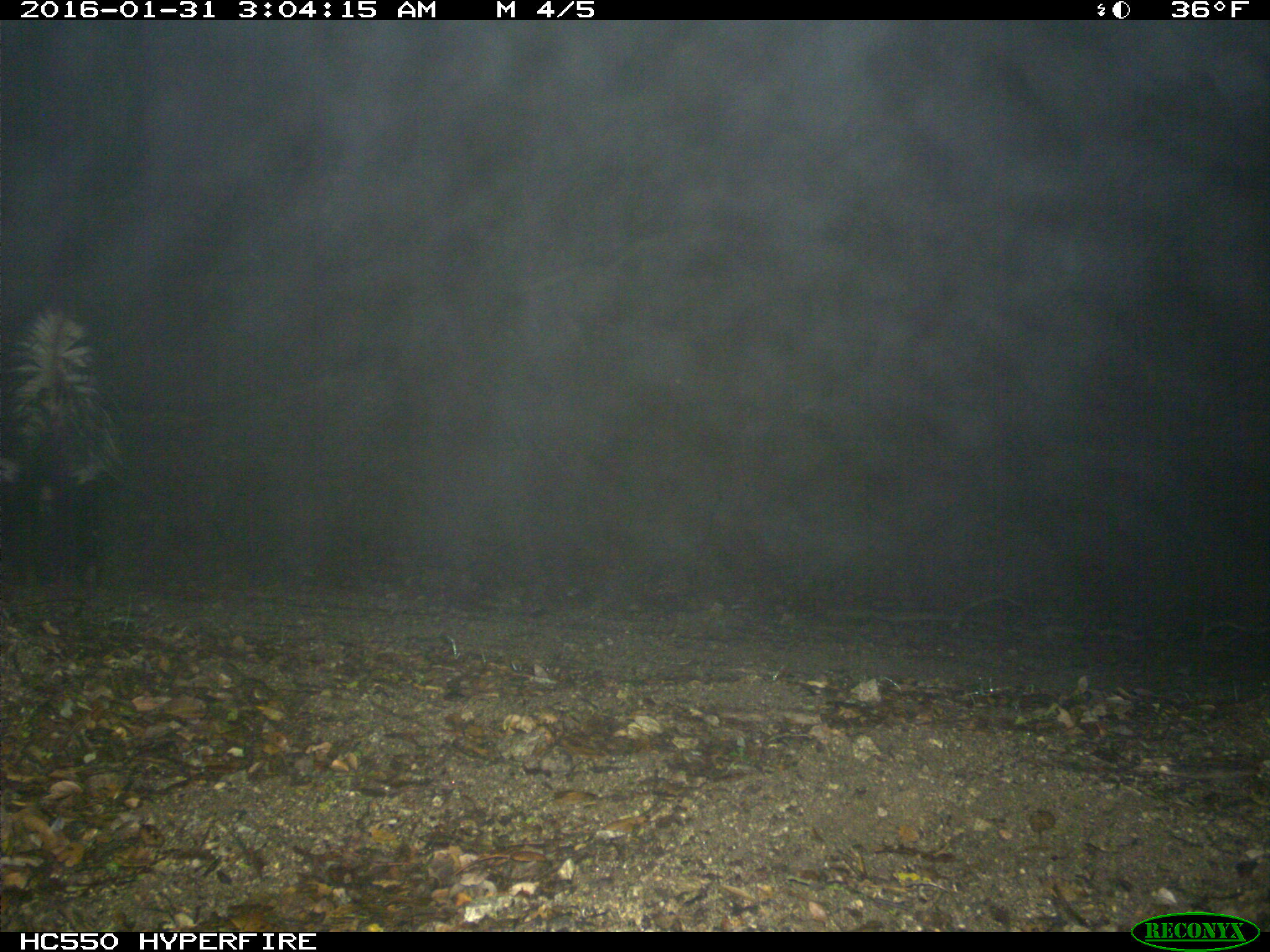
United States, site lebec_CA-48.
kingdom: Animalia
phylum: Chordata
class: Mammalia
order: Carnivora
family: Mephitidae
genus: Mephitis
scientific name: Mephitis mephitis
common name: striped skunk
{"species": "Mephitis mephitis (striped skunk)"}